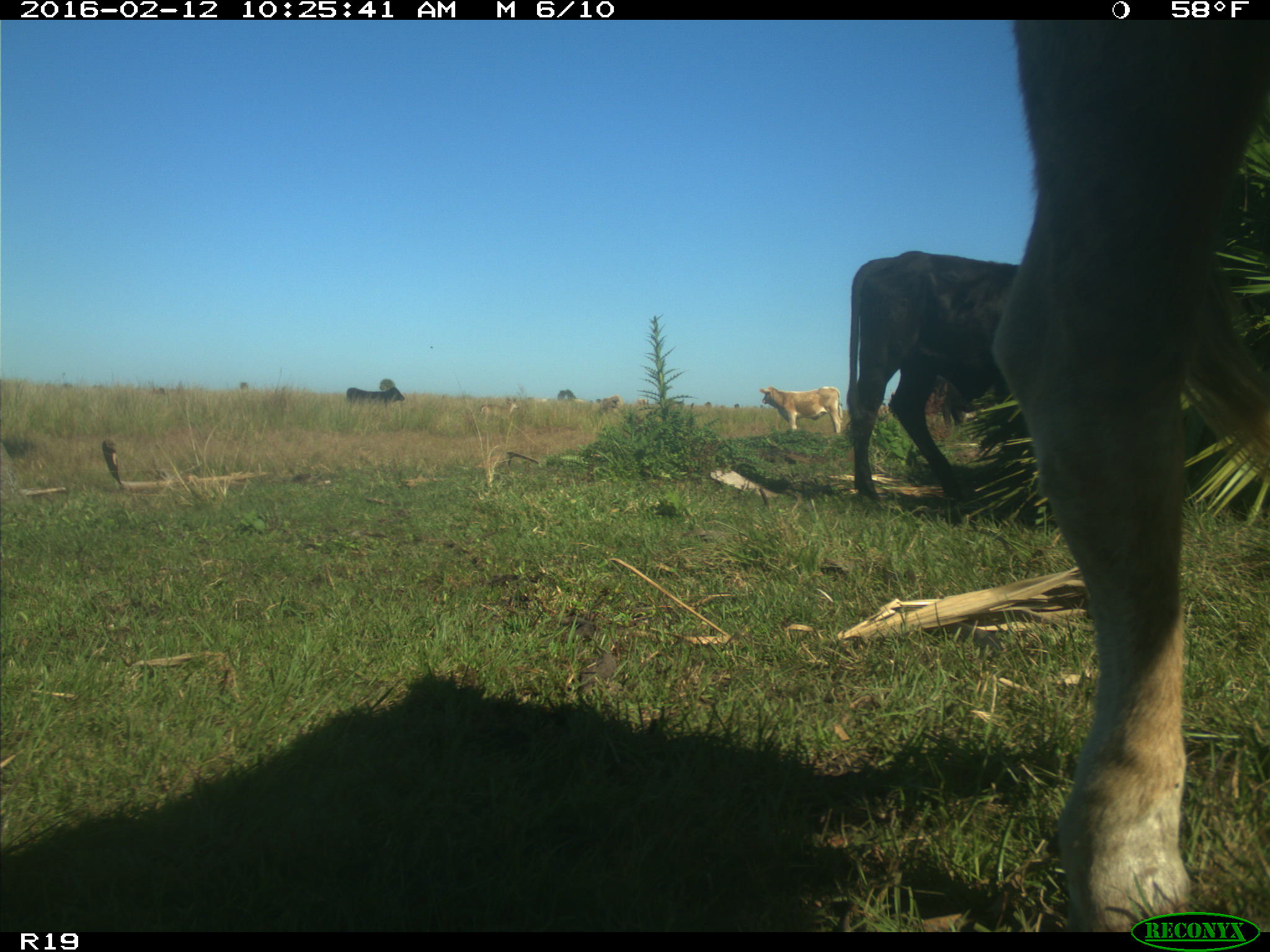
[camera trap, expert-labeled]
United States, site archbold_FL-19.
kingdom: Animalia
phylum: Chordata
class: Mammalia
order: Artiodactyla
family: Bovidae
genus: Bos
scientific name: Bos taurus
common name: domestic cow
Bos taurus (domestic cow).